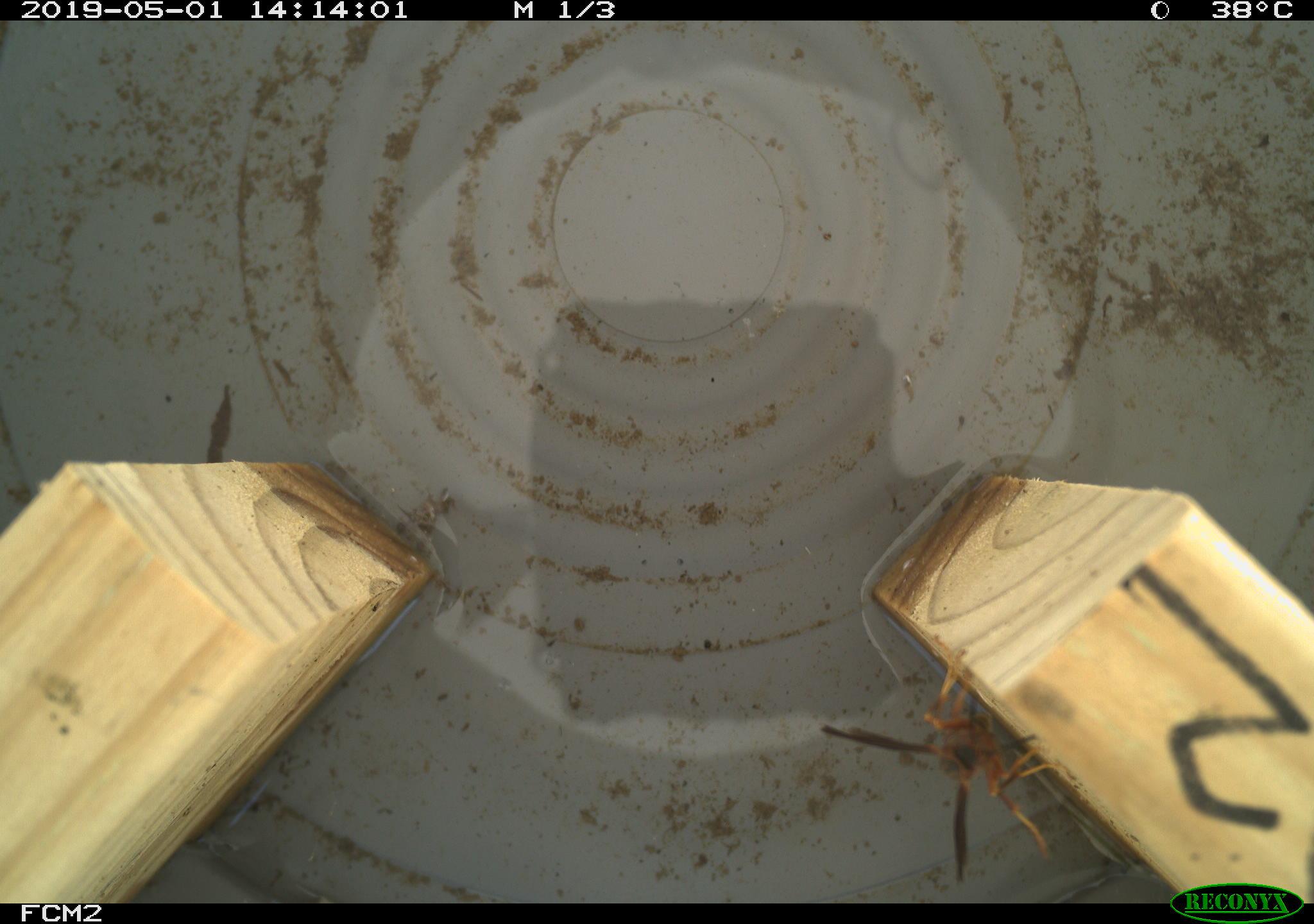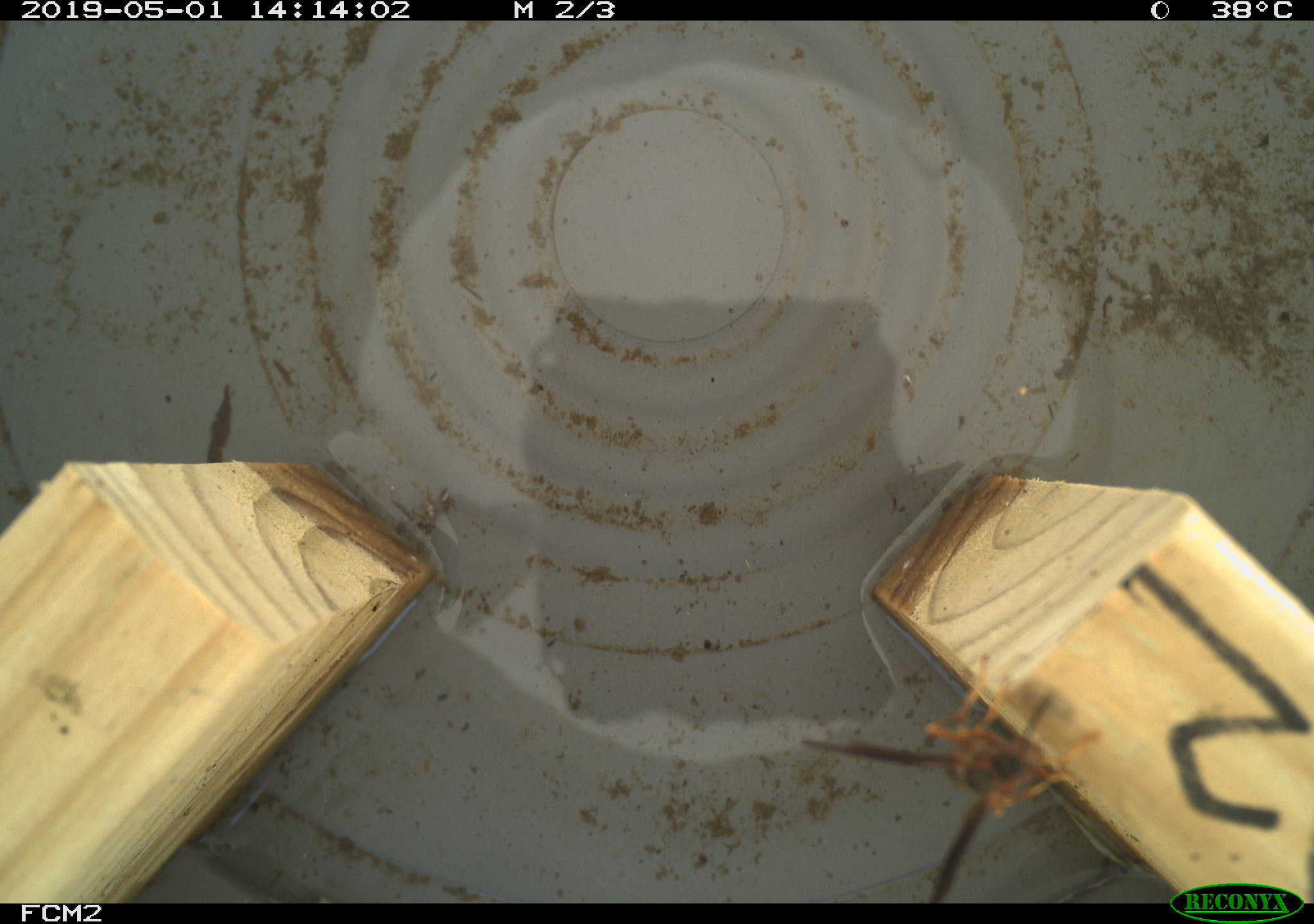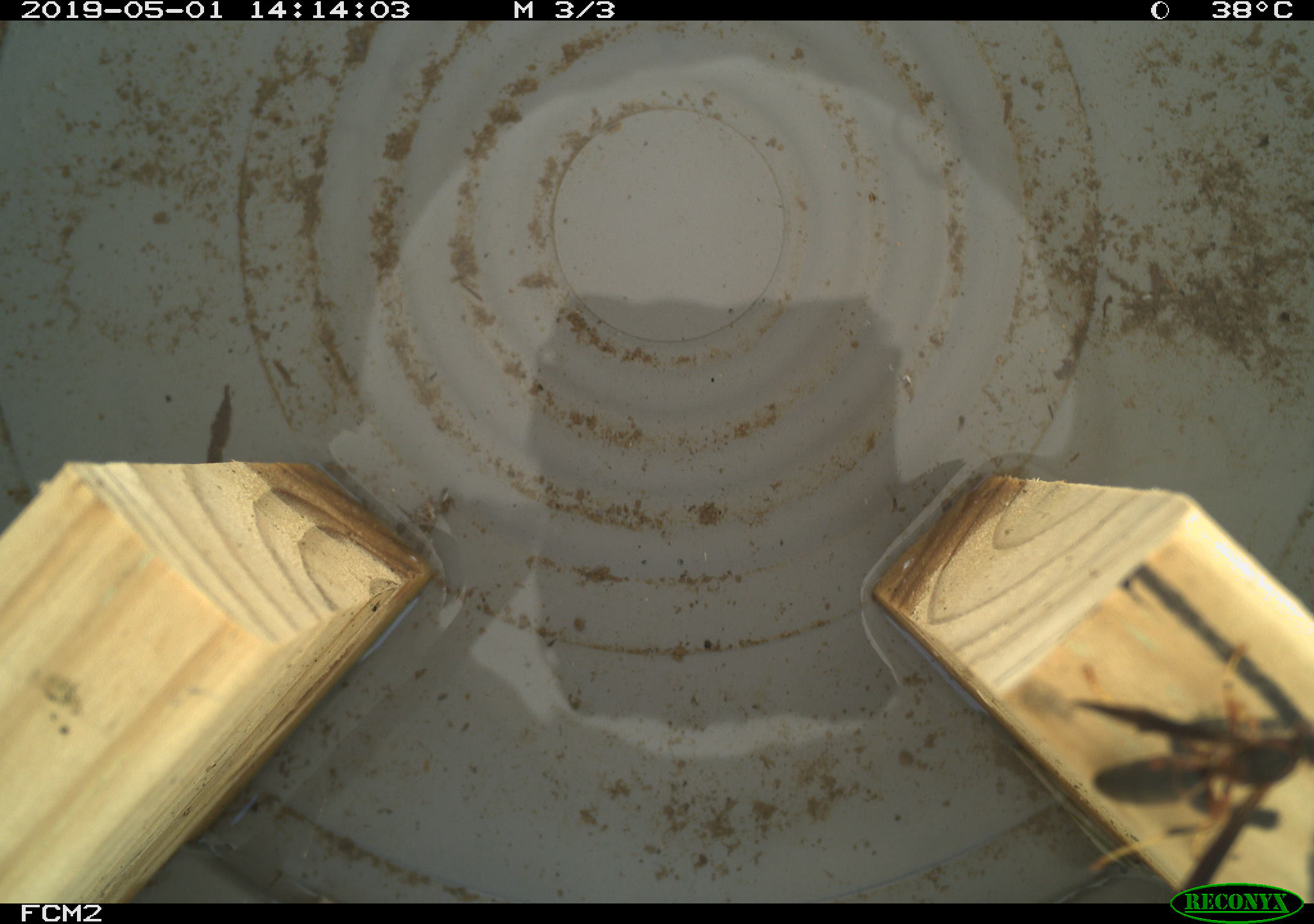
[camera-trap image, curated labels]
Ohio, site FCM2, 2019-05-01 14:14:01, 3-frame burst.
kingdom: Animalia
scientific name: Animalia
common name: animal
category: invertebrate